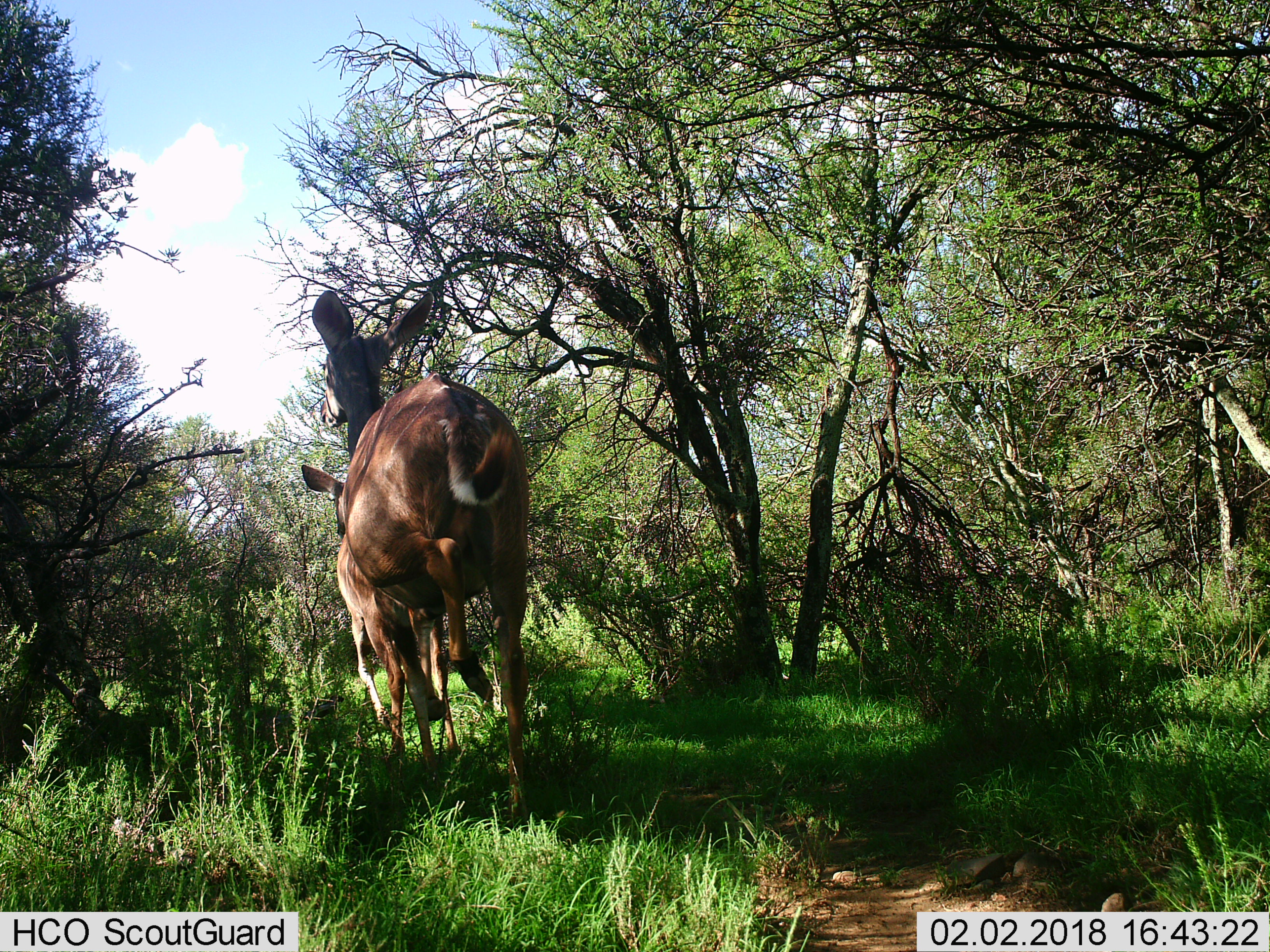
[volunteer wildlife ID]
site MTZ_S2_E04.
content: unidentified animal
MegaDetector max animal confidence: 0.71